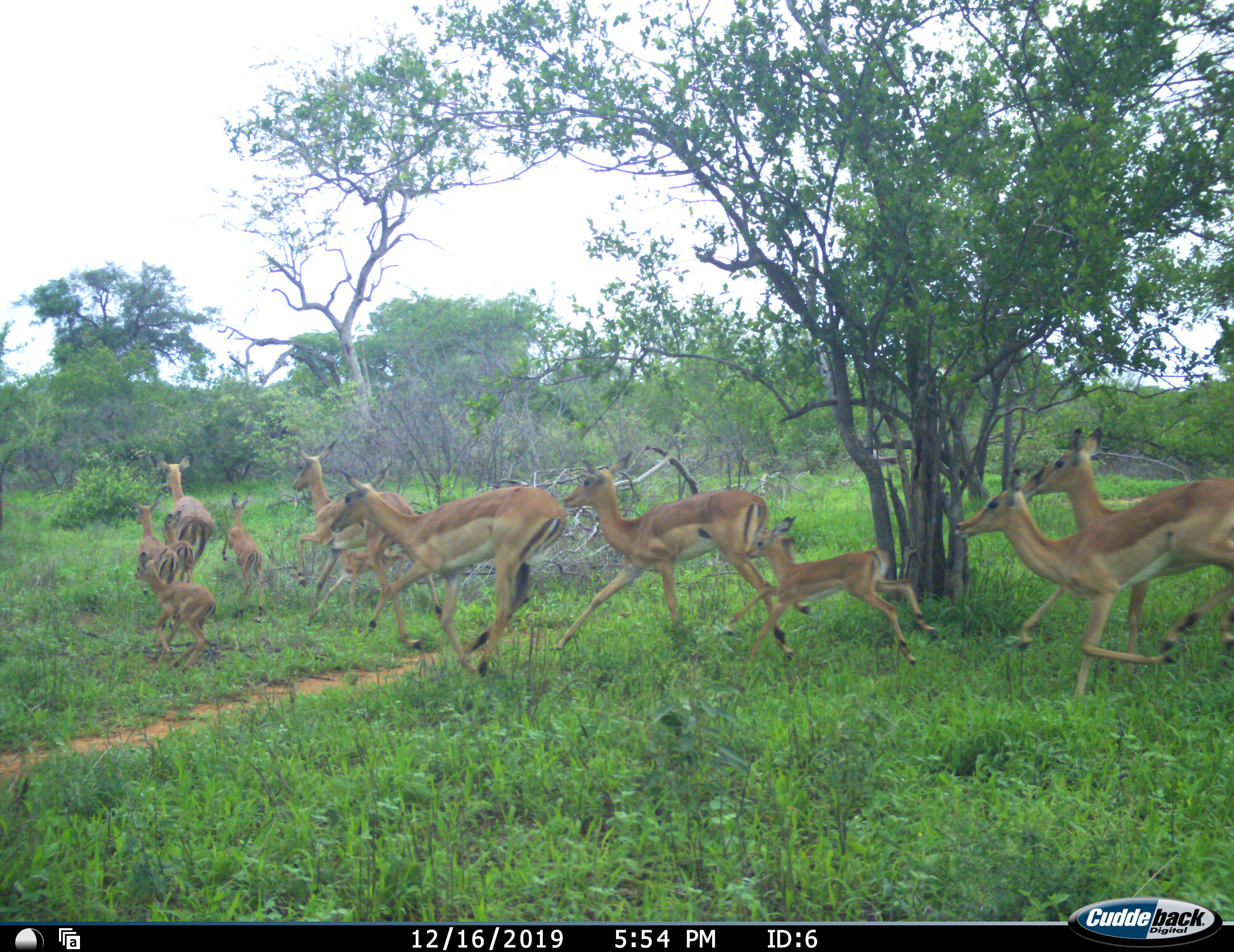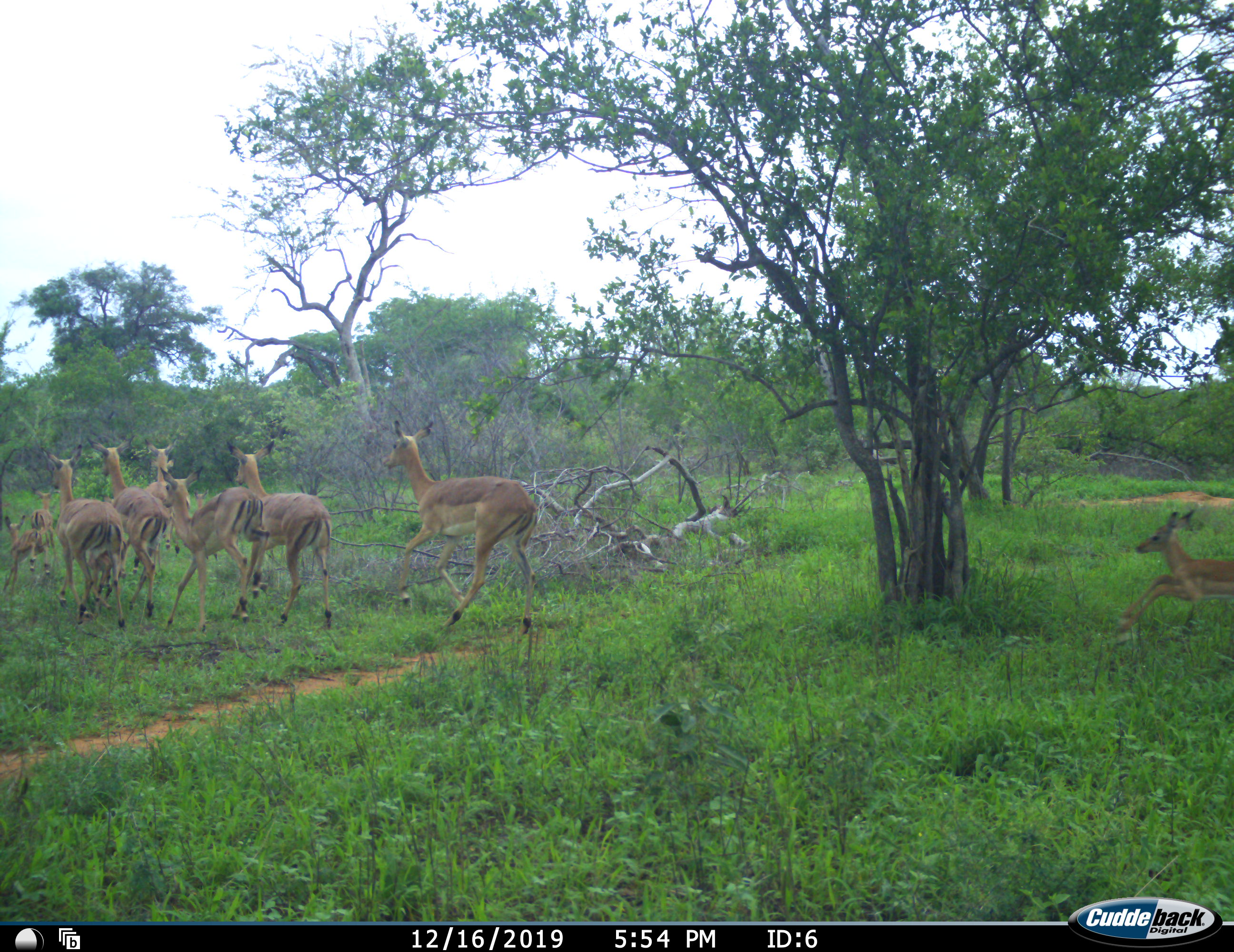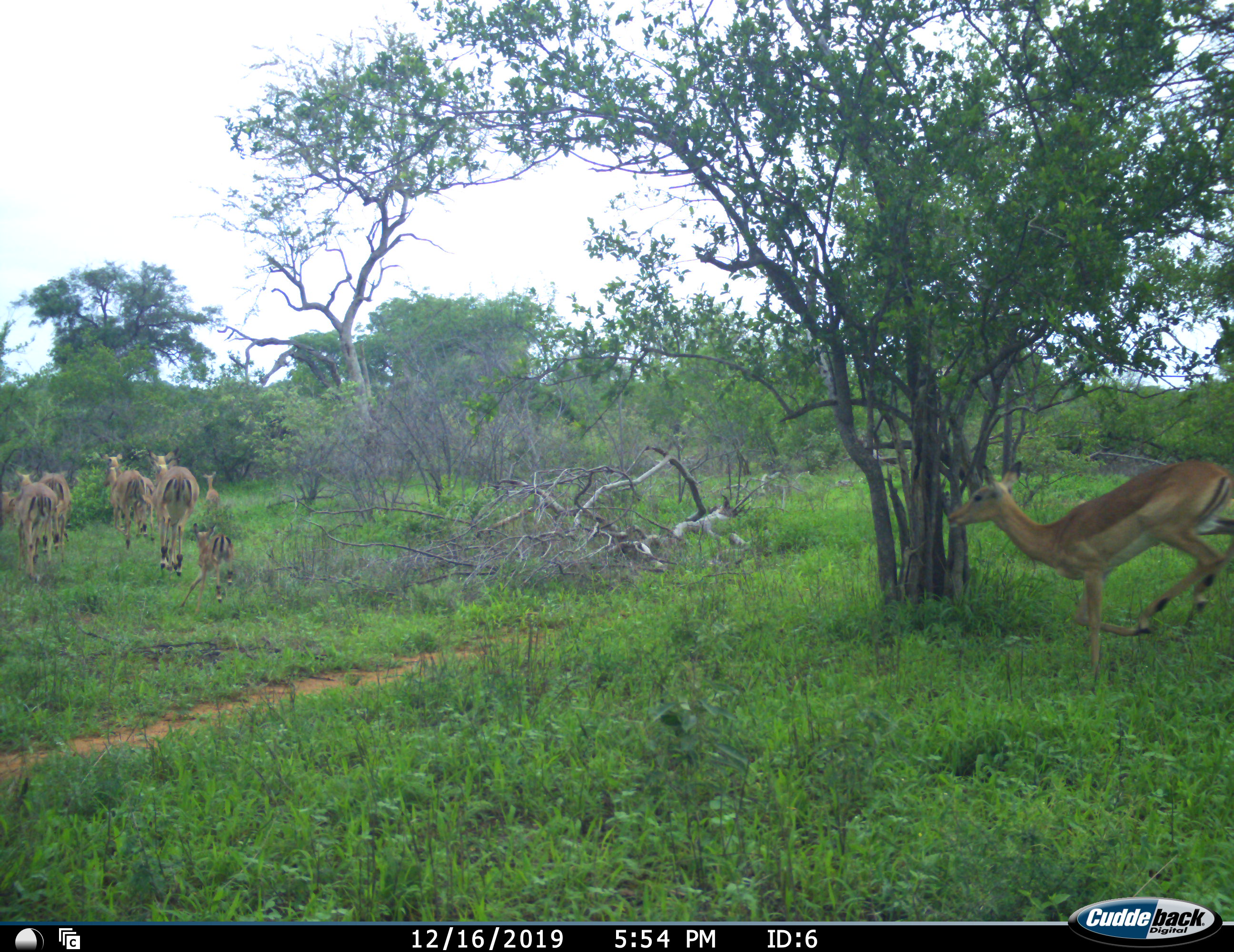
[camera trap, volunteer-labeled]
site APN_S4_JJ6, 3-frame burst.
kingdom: Animalia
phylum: Chordata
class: Mammalia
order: Artiodactyla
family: Bovidae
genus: Aepyceros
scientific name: Aepyceros melampus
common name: impala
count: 11-50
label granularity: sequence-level